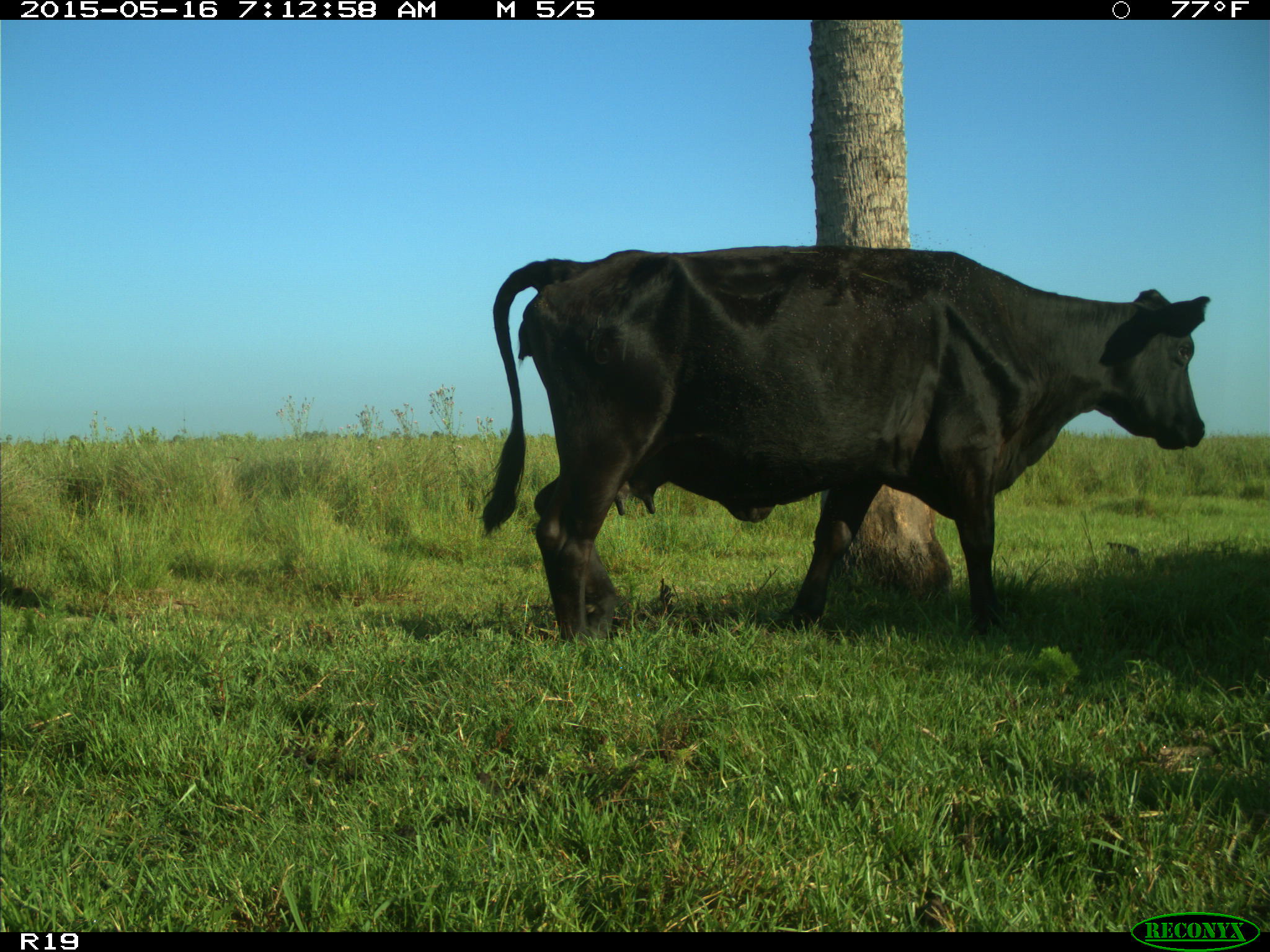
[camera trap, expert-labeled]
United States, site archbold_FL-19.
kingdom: Animalia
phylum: Chordata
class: Mammalia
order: Artiodactyla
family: Bovidae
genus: Bos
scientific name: Bos taurus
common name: domestic cow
Bos taurus (domestic cow).